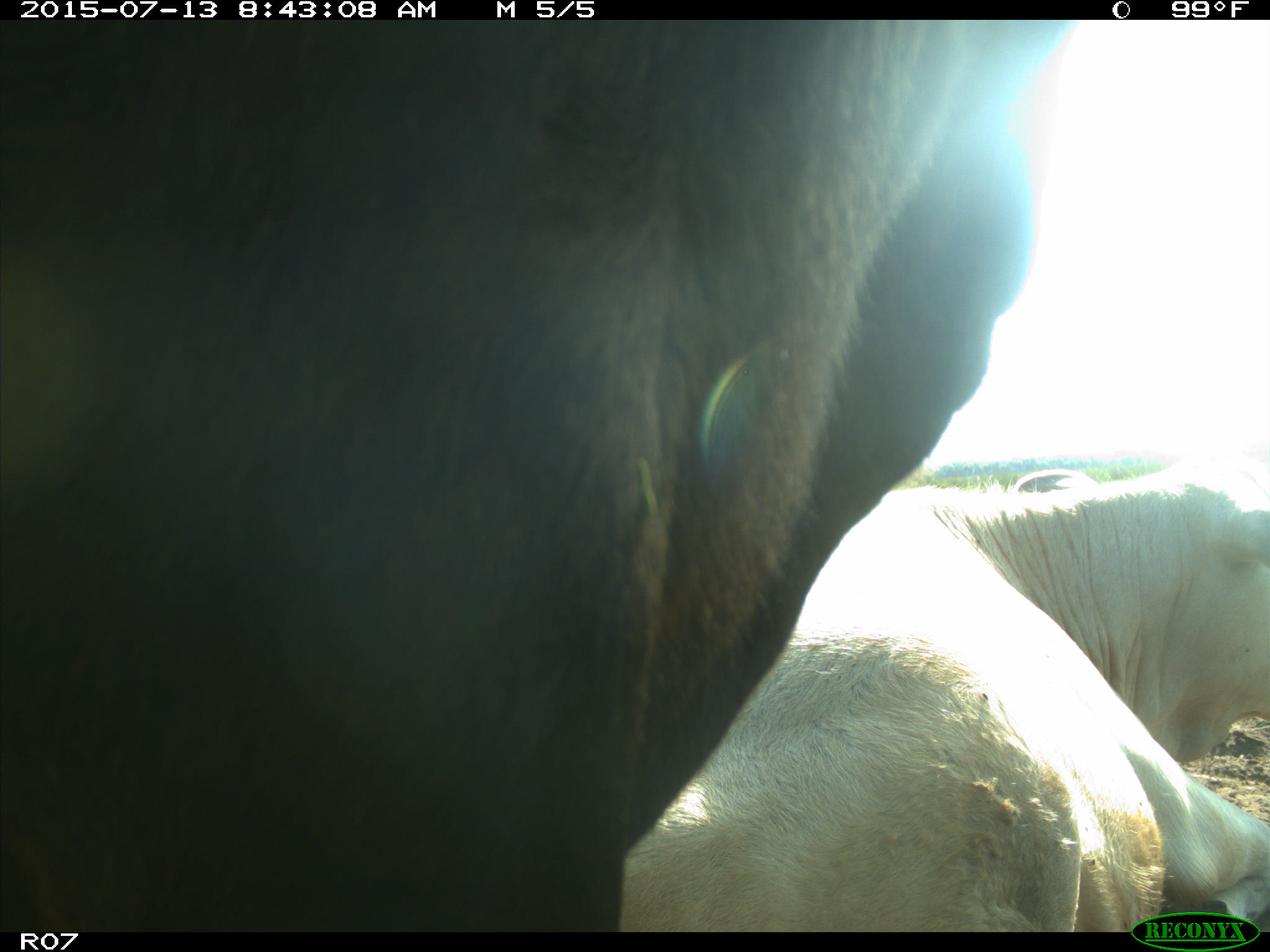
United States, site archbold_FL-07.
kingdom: Animalia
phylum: Chordata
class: Mammalia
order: Artiodactyla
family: Bovidae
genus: Bos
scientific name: Bos taurus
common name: domestic cow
Bos taurus (domestic cow).